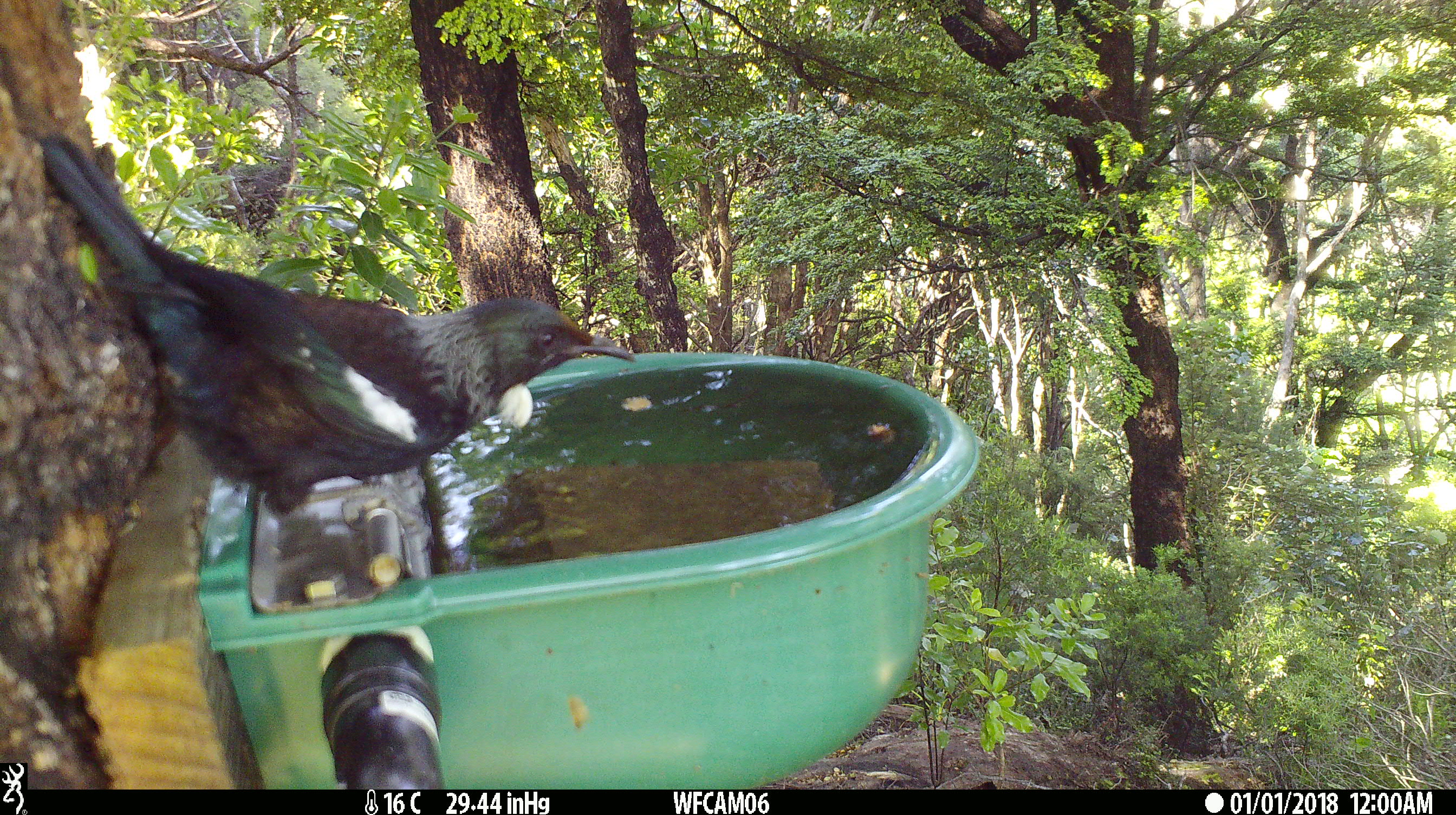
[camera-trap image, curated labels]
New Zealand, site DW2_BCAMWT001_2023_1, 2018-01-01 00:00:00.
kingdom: Animalia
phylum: Chordata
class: Aves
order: Passeriformes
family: Meliphagidae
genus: Prosthemadera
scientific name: Prosthemadera novaeseelandiae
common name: tui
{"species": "tui (Prosthemadera novaeseelandiae)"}